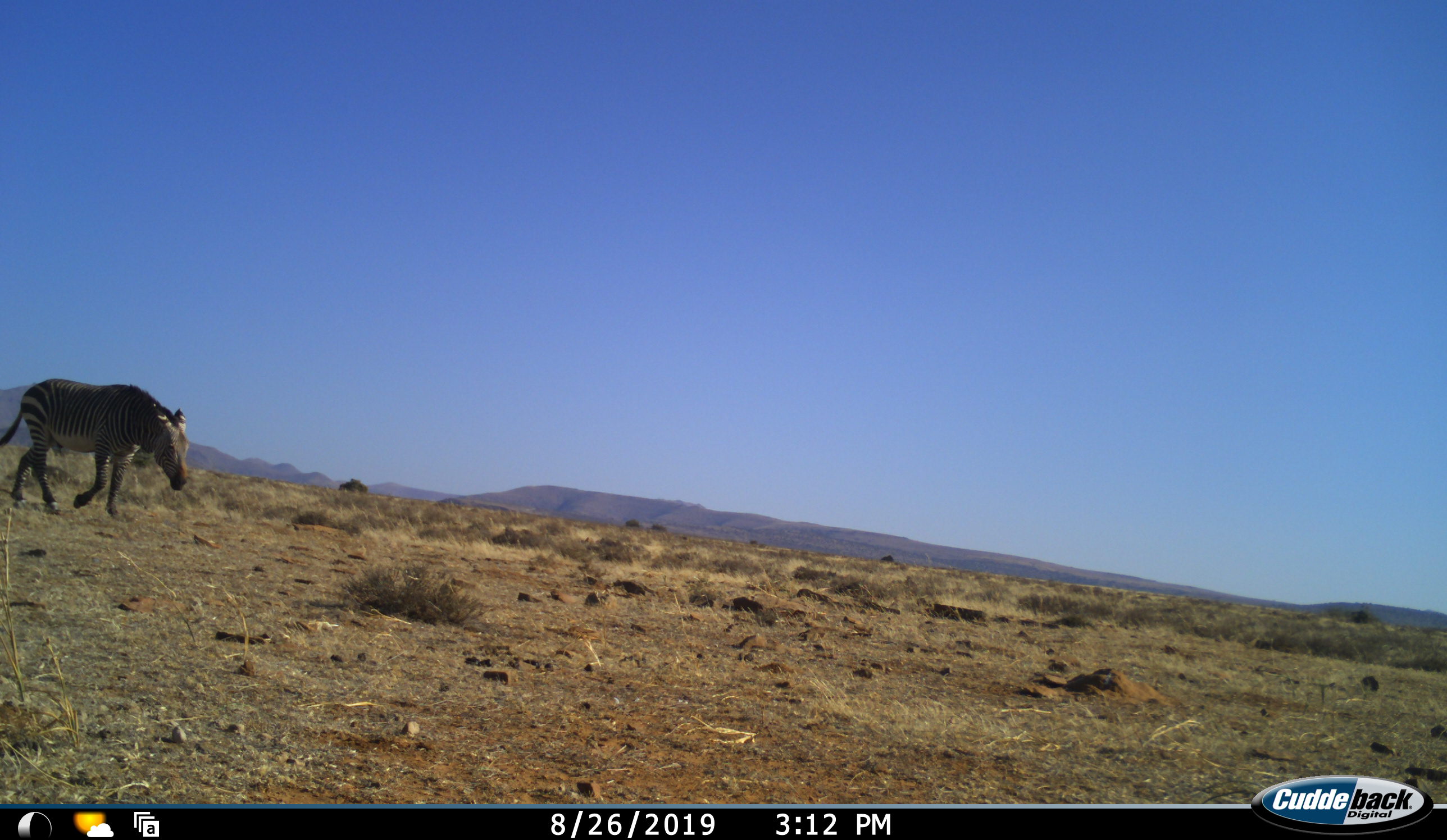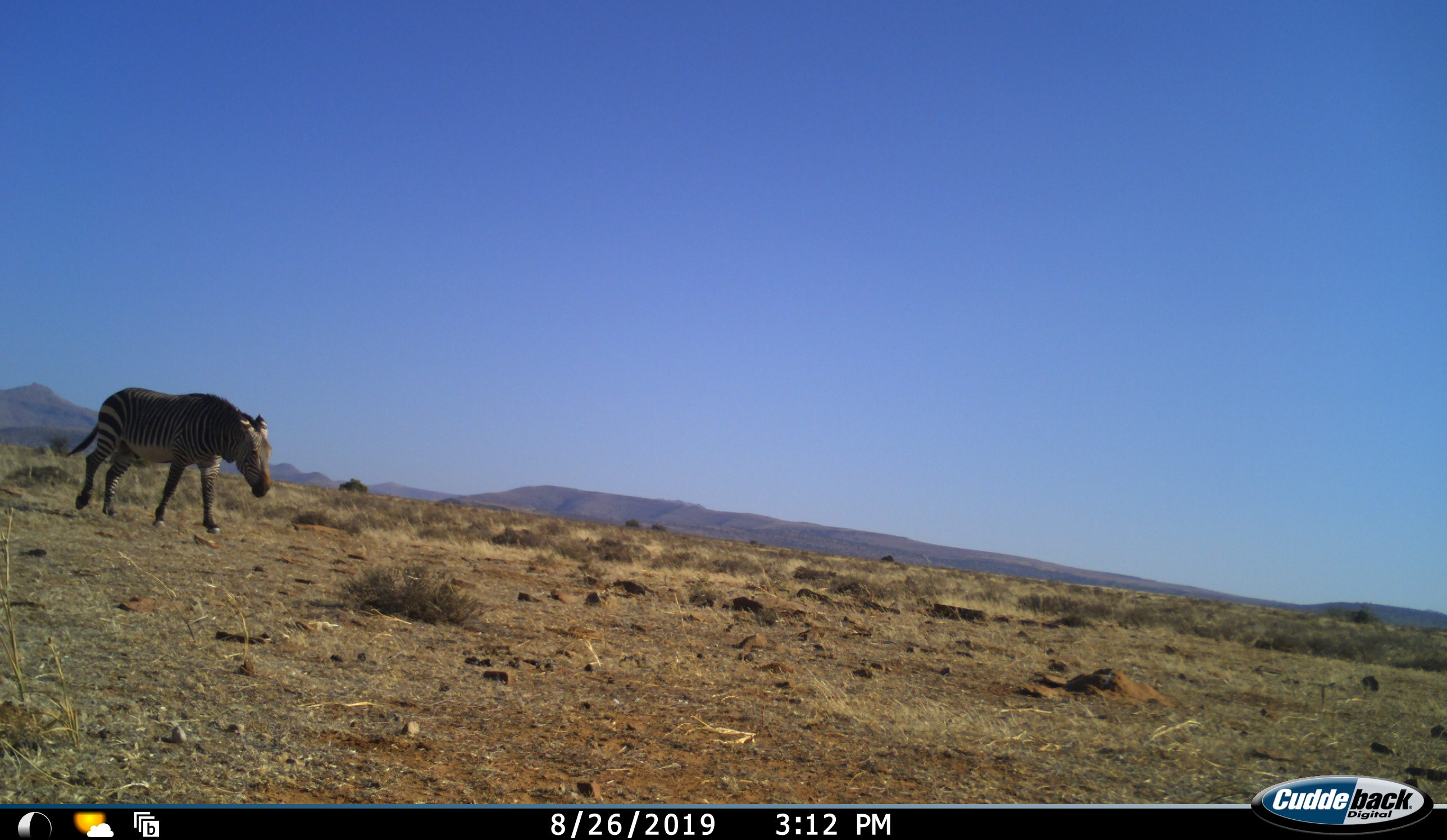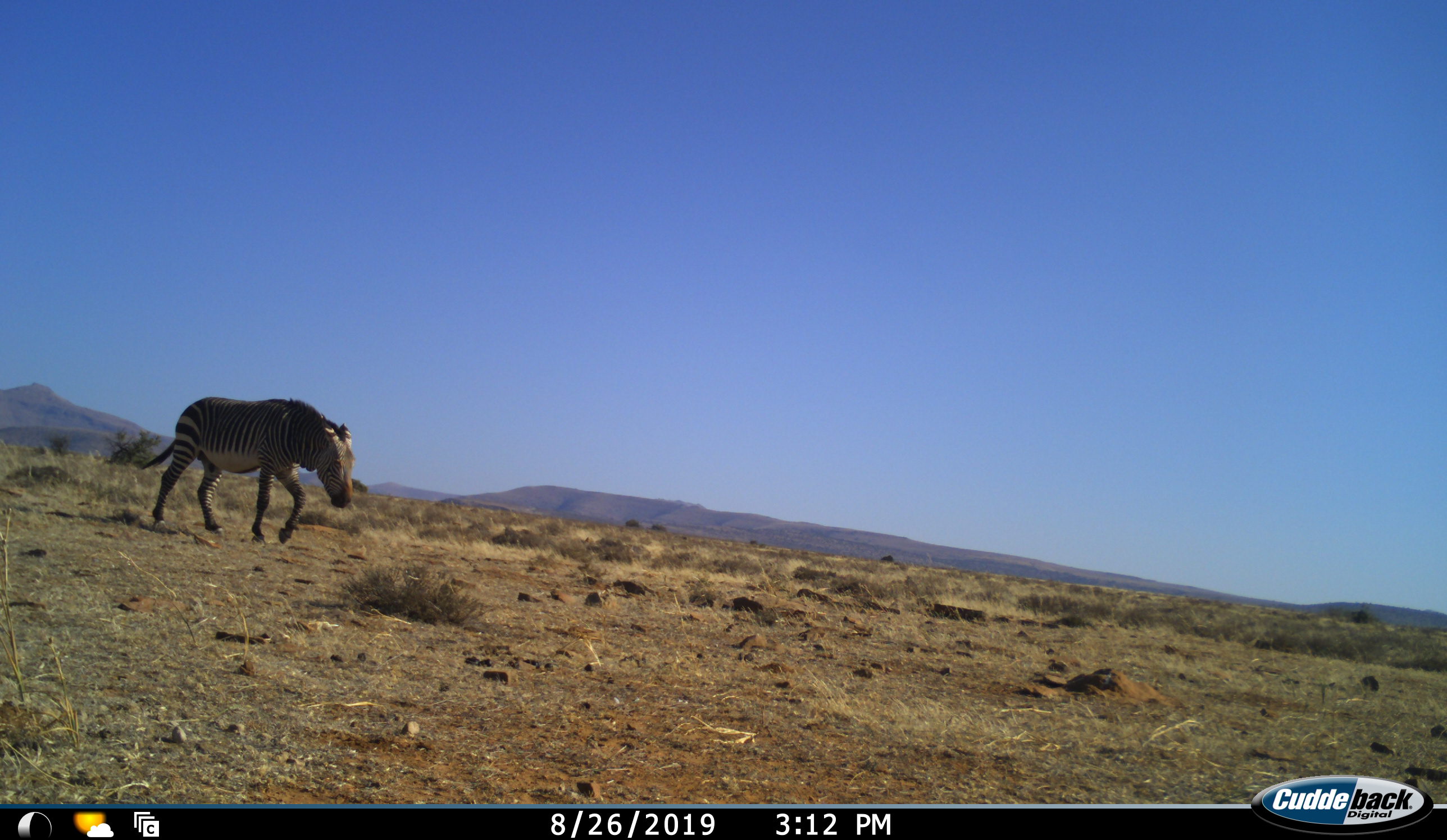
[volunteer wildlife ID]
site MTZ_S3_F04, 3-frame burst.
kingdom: Animalia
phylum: Chordata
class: Mammalia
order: Perissodactyla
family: Equidae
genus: Equus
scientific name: Equus zebra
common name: mountain zebra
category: zebramountain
Zebramountain (mountain zebra) (Equus zebra), count 1. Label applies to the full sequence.